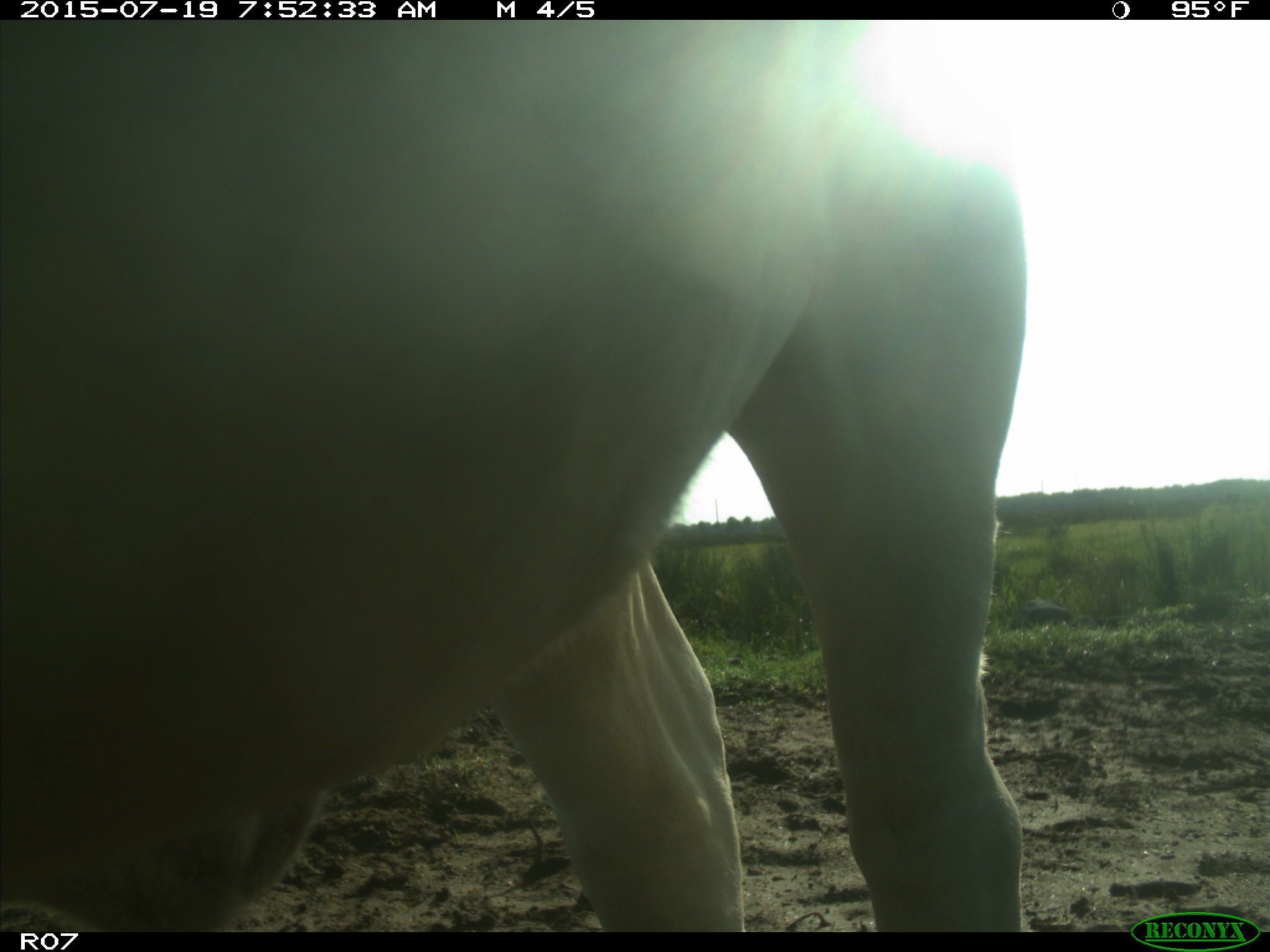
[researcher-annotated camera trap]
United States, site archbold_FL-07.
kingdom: Animalia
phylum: Chordata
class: Mammalia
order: Artiodactyla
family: Bovidae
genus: Bos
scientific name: Bos taurus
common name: domestic cow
Bos taurus (domestic cow).